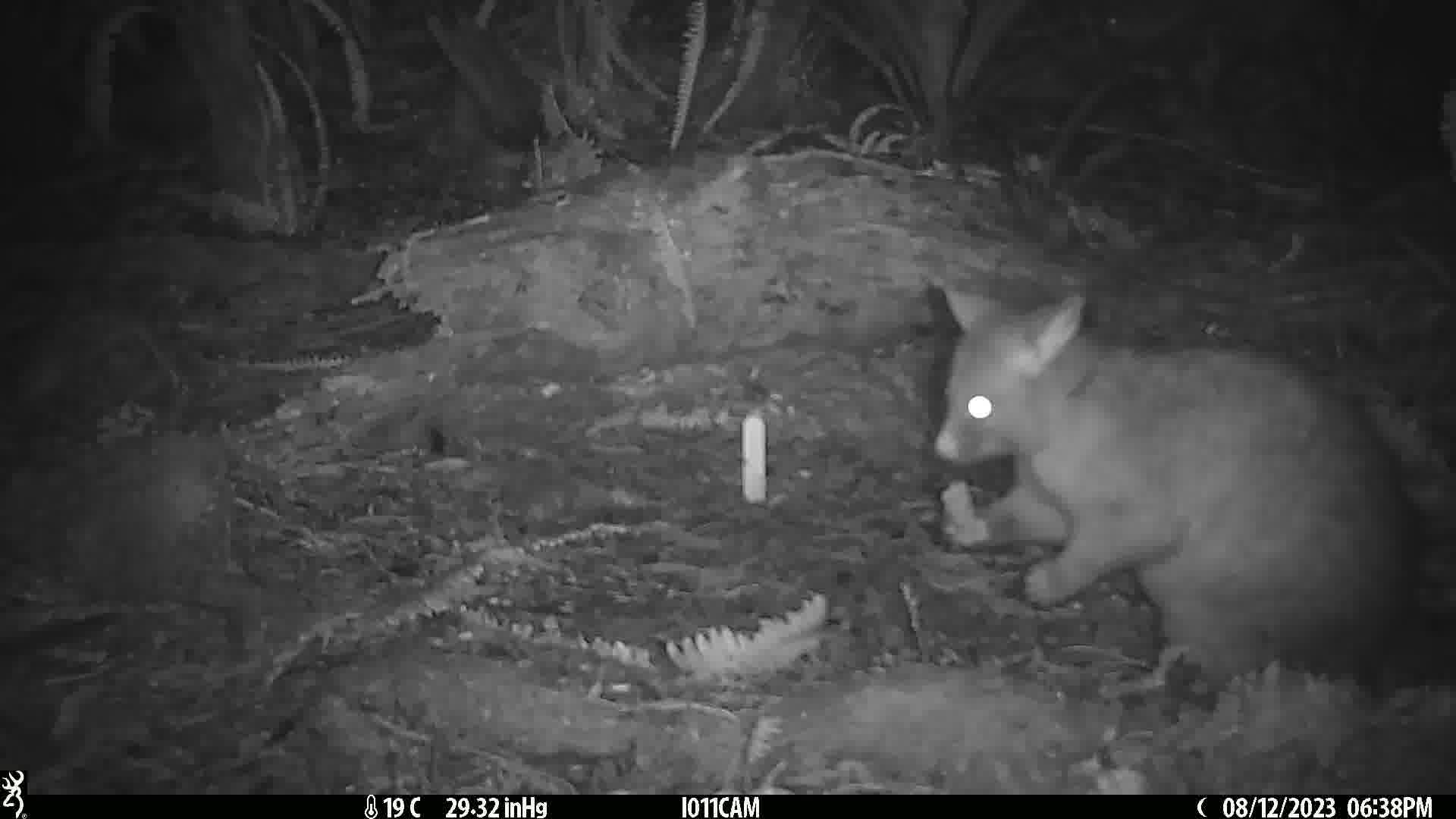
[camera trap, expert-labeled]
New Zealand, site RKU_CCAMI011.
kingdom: Animalia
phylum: Chordata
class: Mammalia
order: Diprotodontia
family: Phalangeridae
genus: Trichosurus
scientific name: Trichosurus vulpecula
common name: common brushtail possum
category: possum